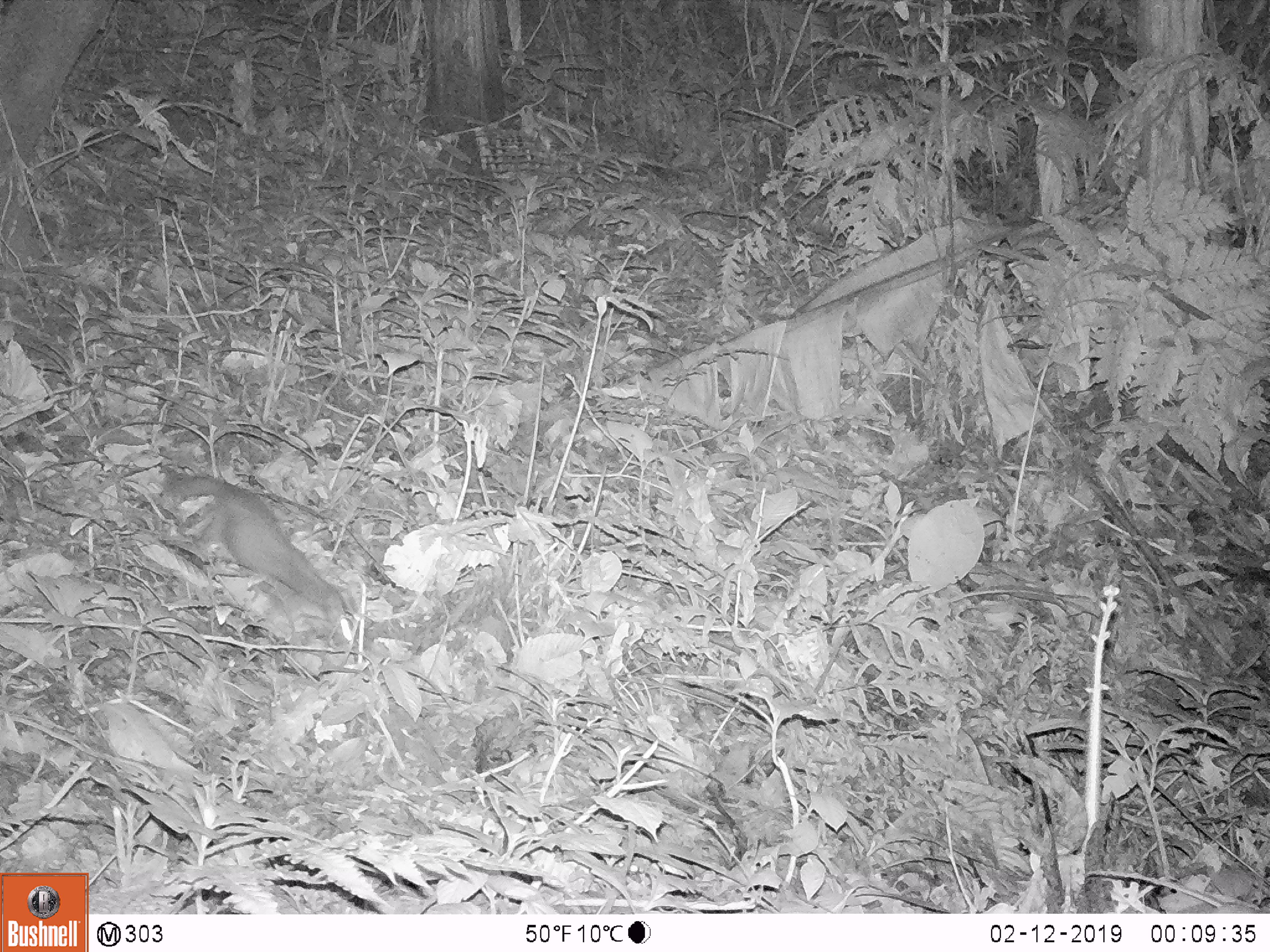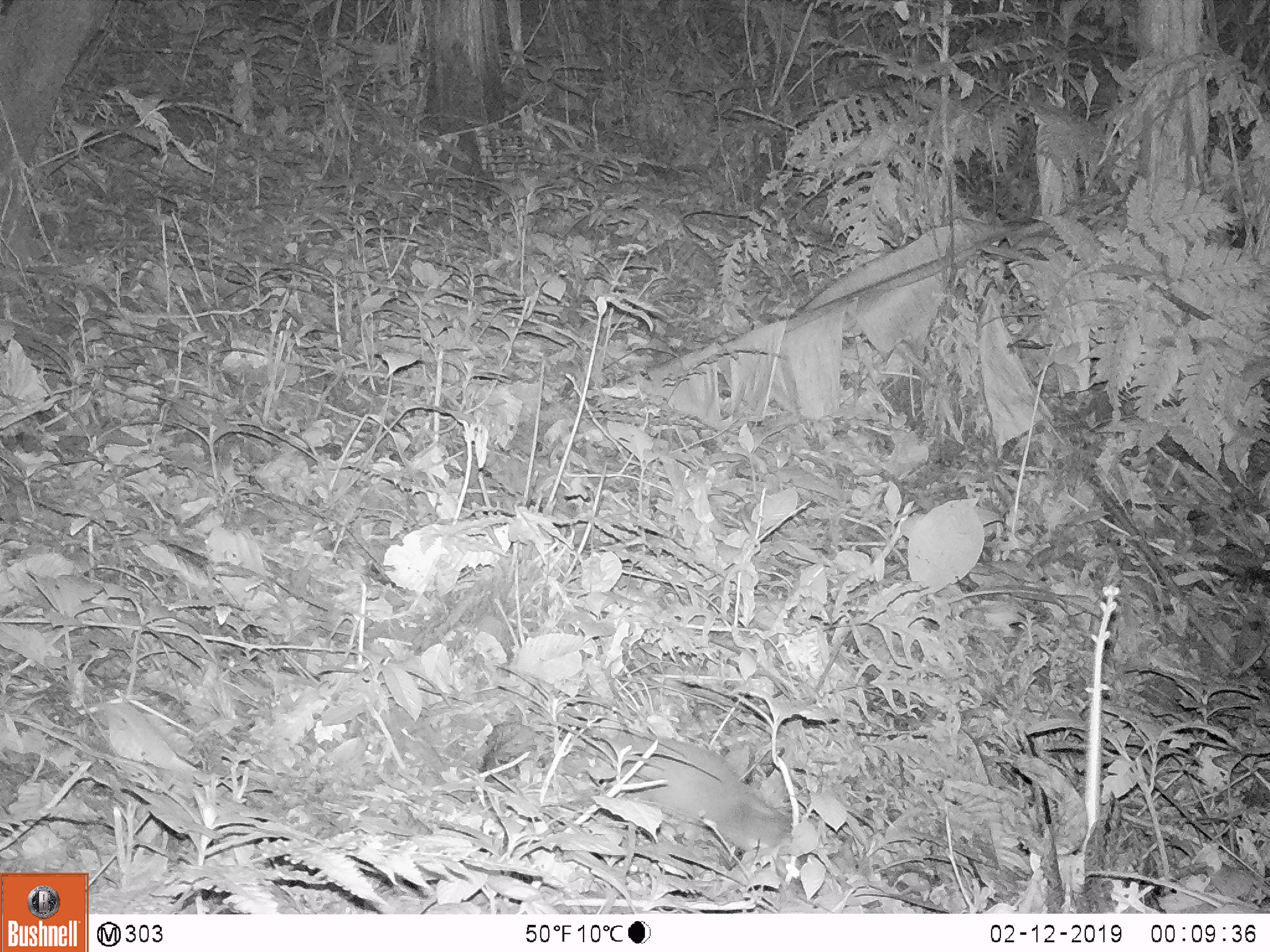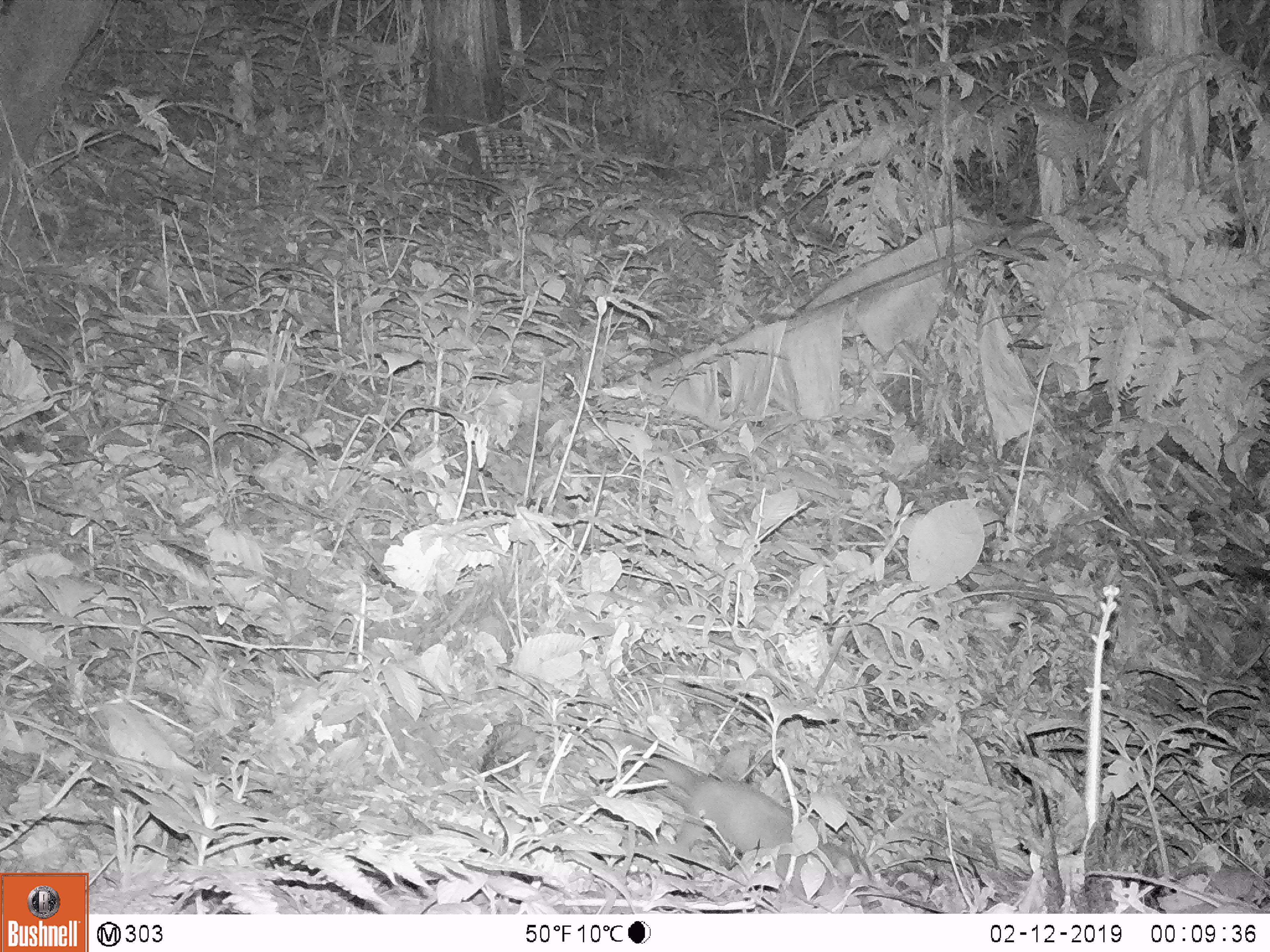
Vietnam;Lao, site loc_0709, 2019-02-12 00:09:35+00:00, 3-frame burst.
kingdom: Animalia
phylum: Chordata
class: Mammalia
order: Carnivora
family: Mustelidae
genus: Melogale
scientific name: Melogale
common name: ferret badger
Ferret badger (Melogale). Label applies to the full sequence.